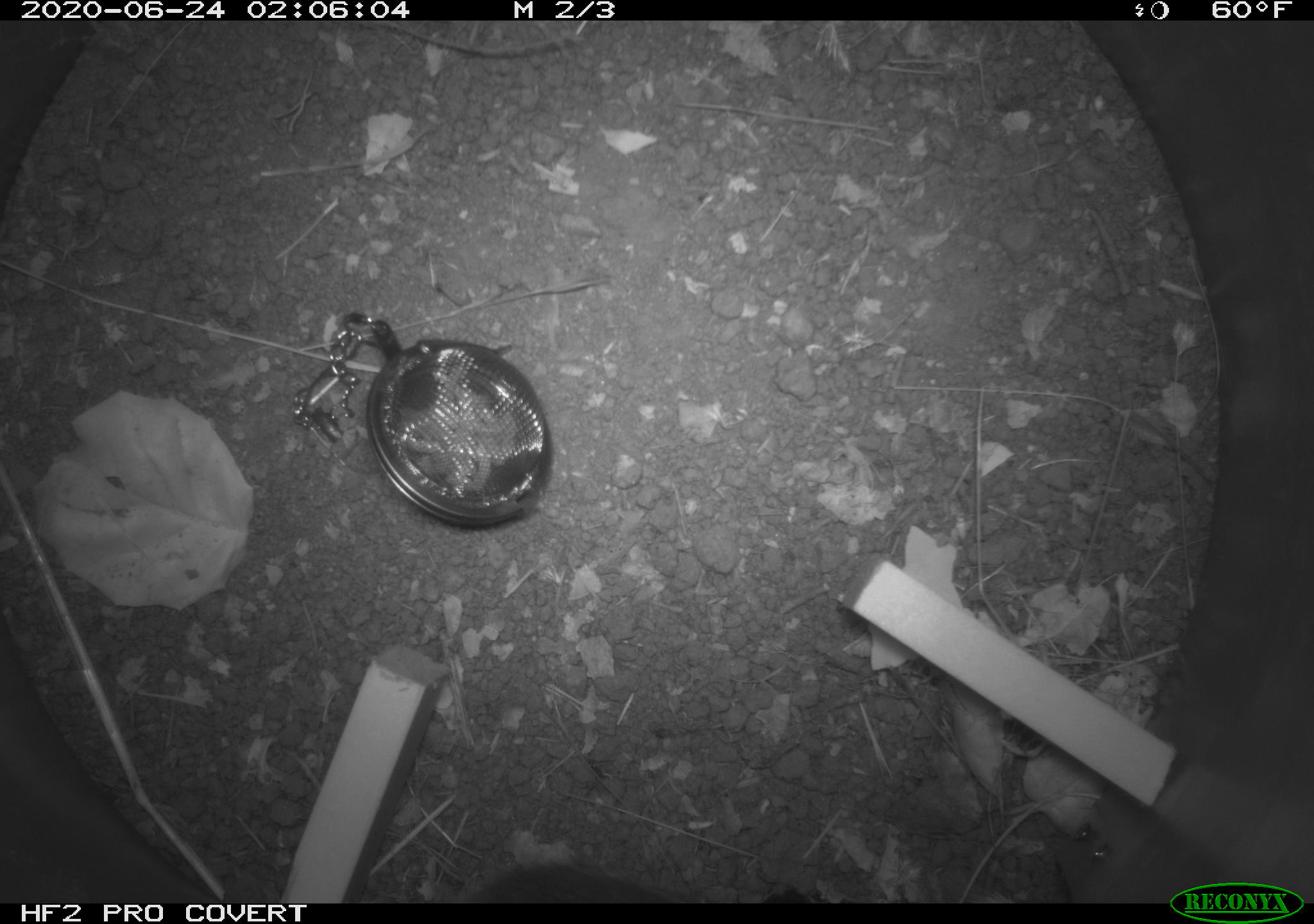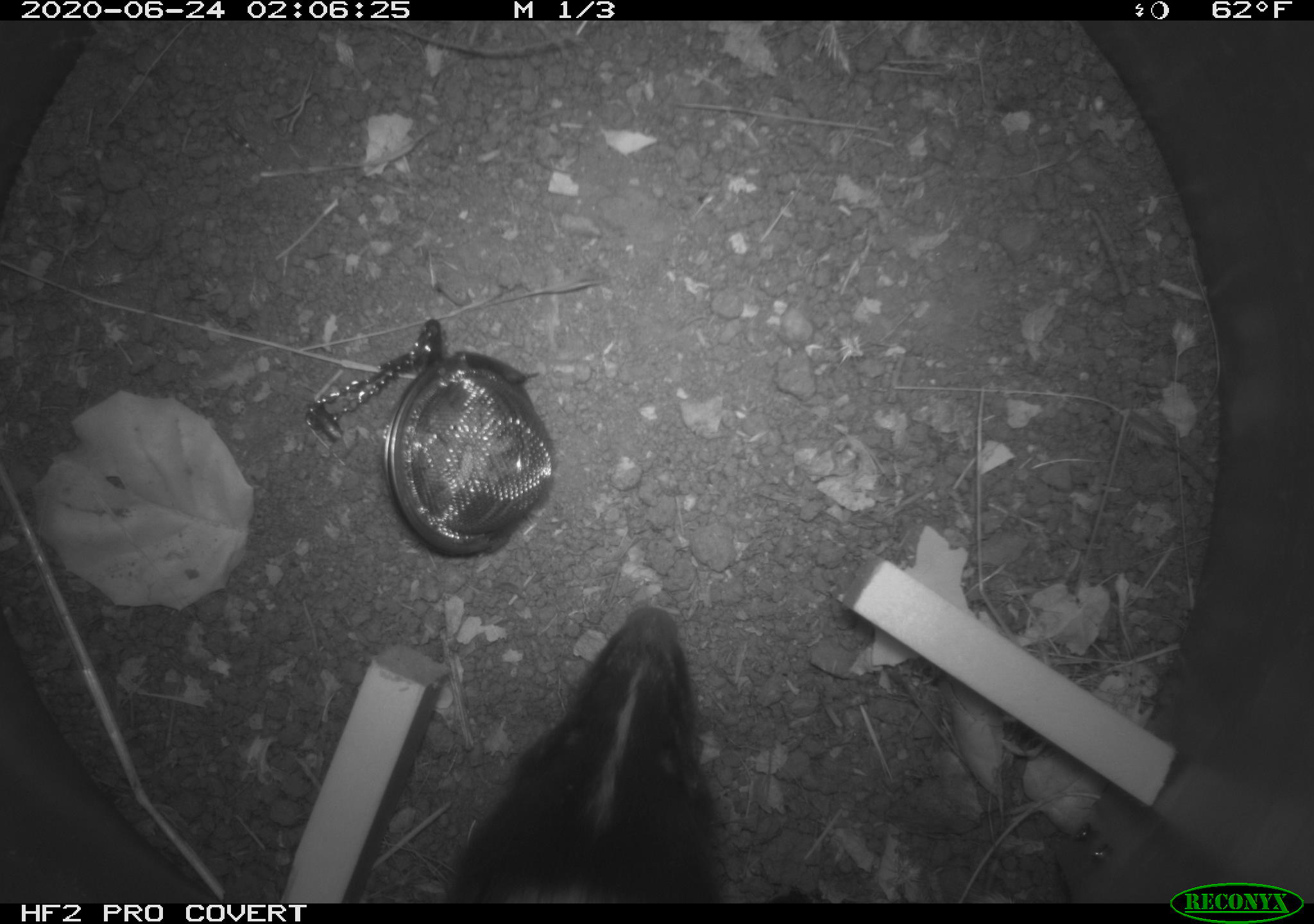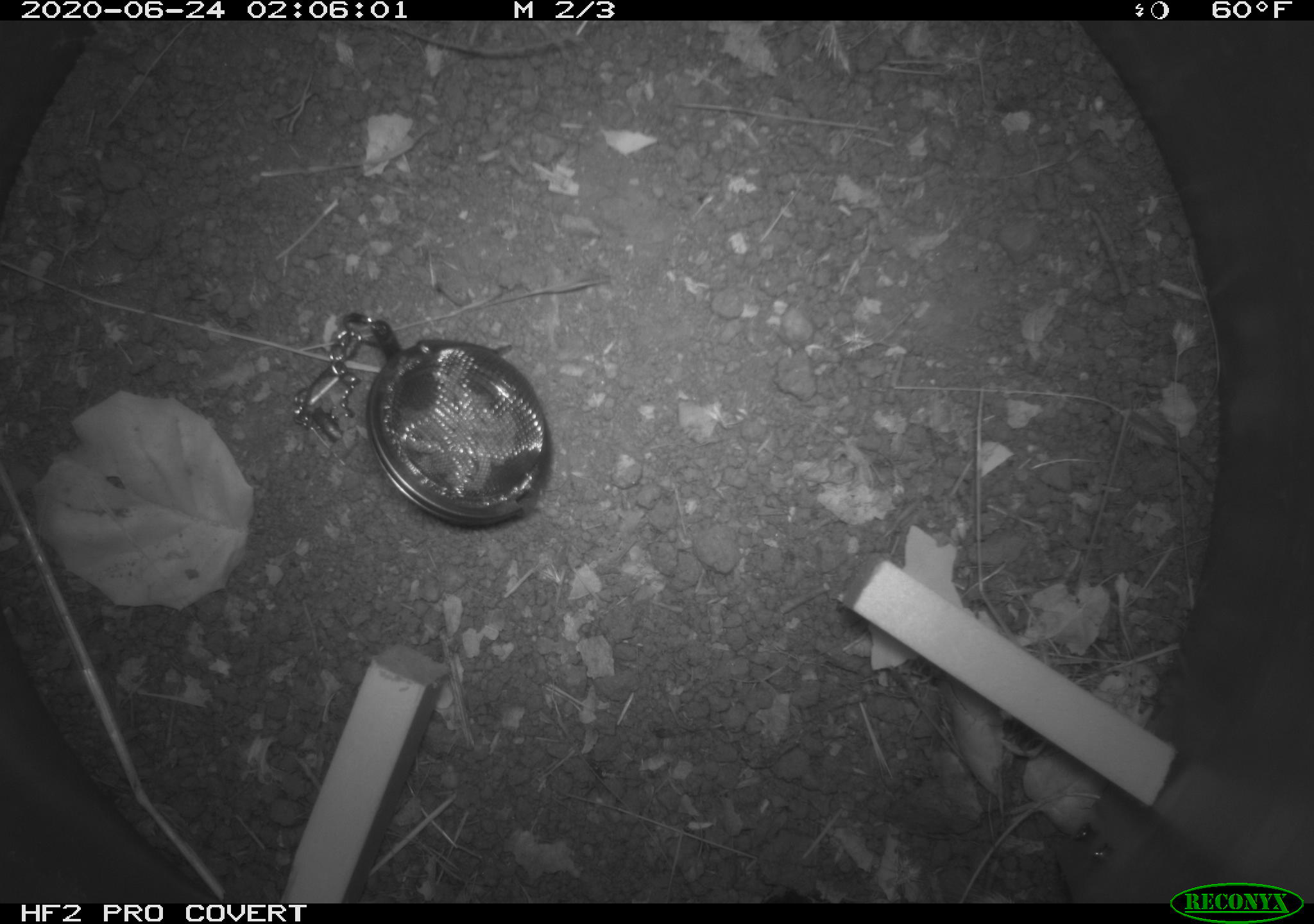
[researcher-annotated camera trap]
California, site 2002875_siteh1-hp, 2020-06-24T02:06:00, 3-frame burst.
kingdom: Animalia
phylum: Chordata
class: Mammalia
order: Carnivora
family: Mephitidae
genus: Mephitis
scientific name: Mephitis mephitis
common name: striped skunk